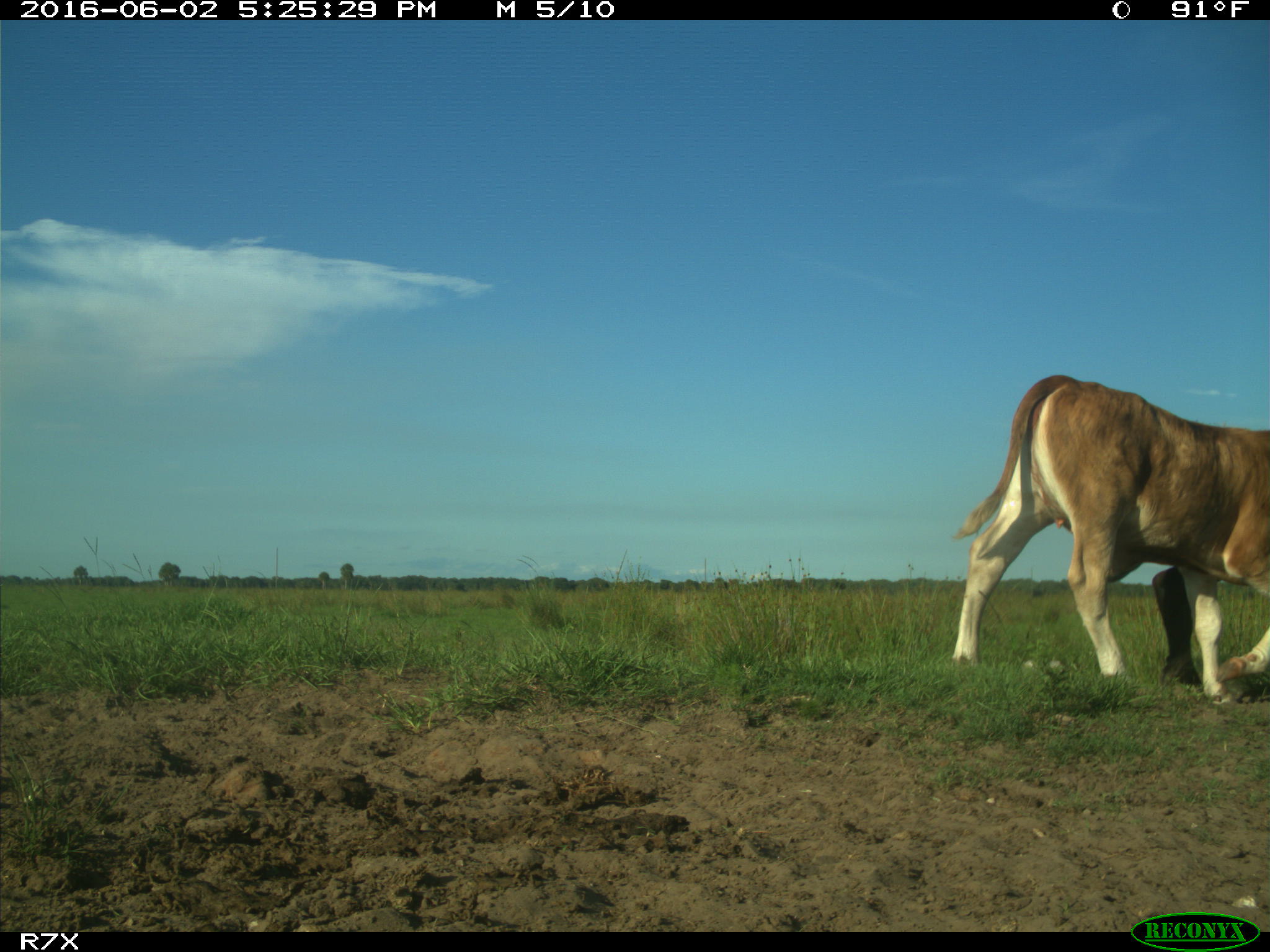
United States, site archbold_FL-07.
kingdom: Animalia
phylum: Chordata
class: Mammalia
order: Artiodactyla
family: Bovidae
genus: Bos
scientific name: Bos taurus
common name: domestic cow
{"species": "Bos taurus (domestic cow)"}